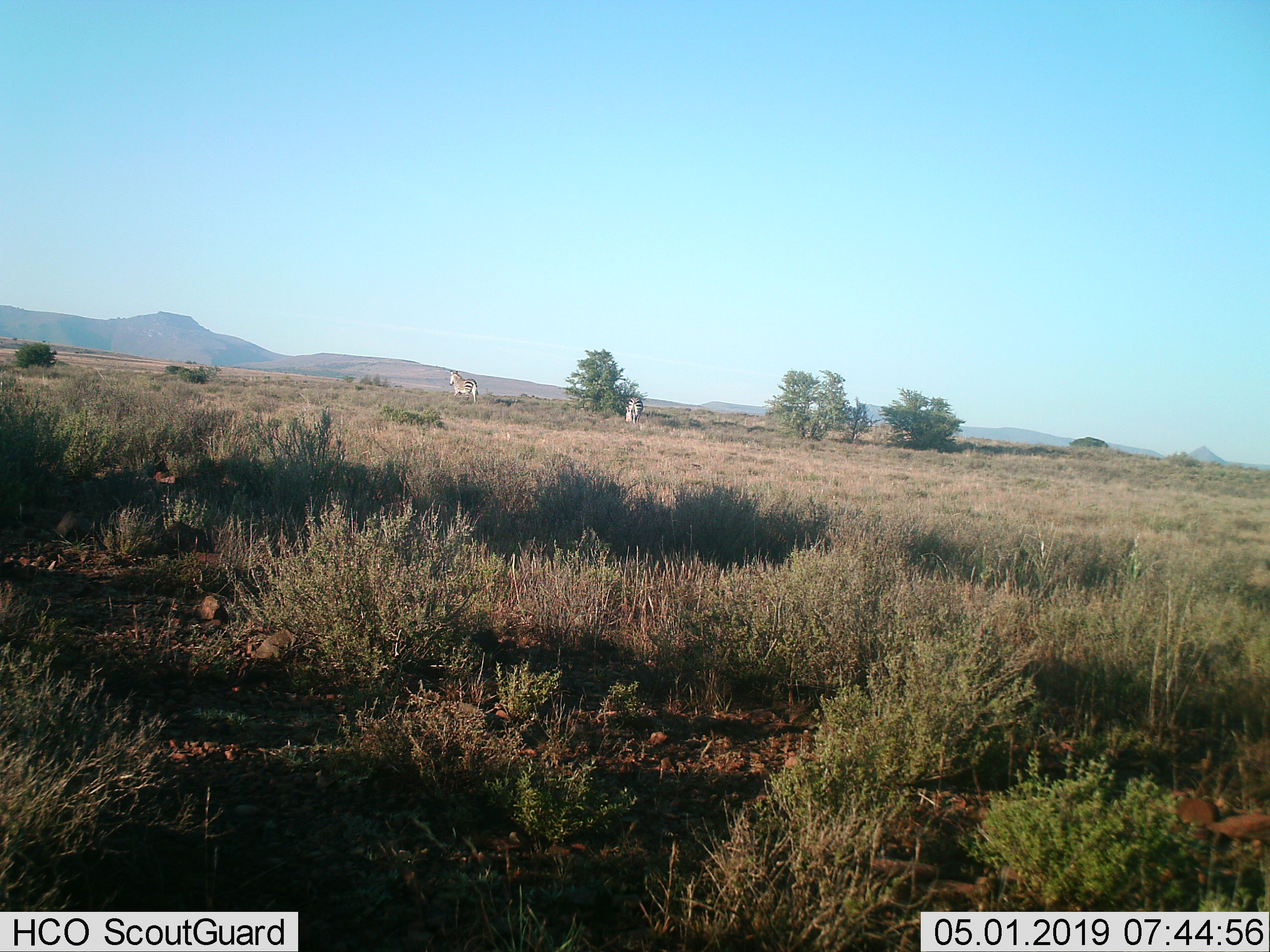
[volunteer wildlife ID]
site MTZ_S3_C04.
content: unidentified animal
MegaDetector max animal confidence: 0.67